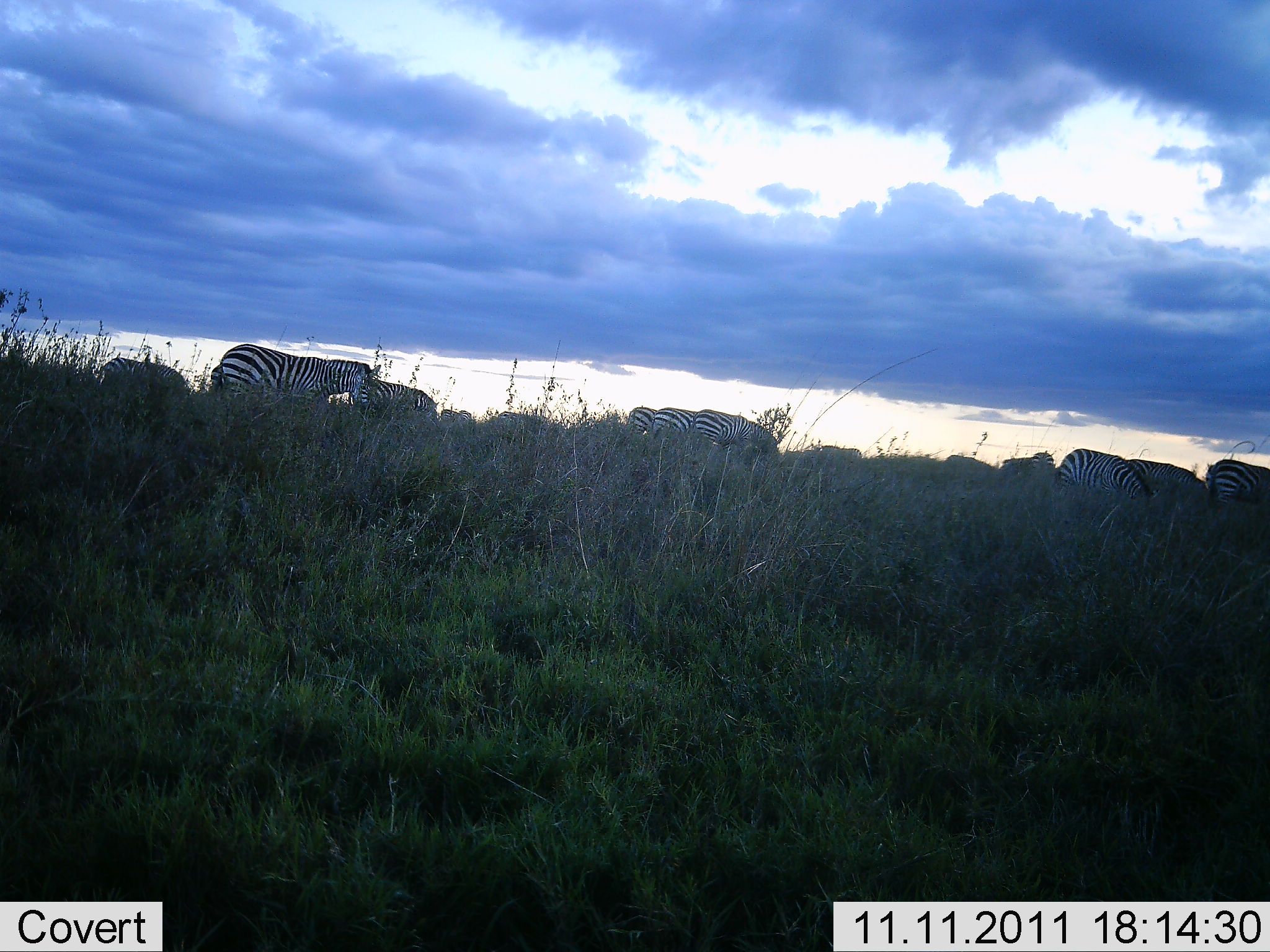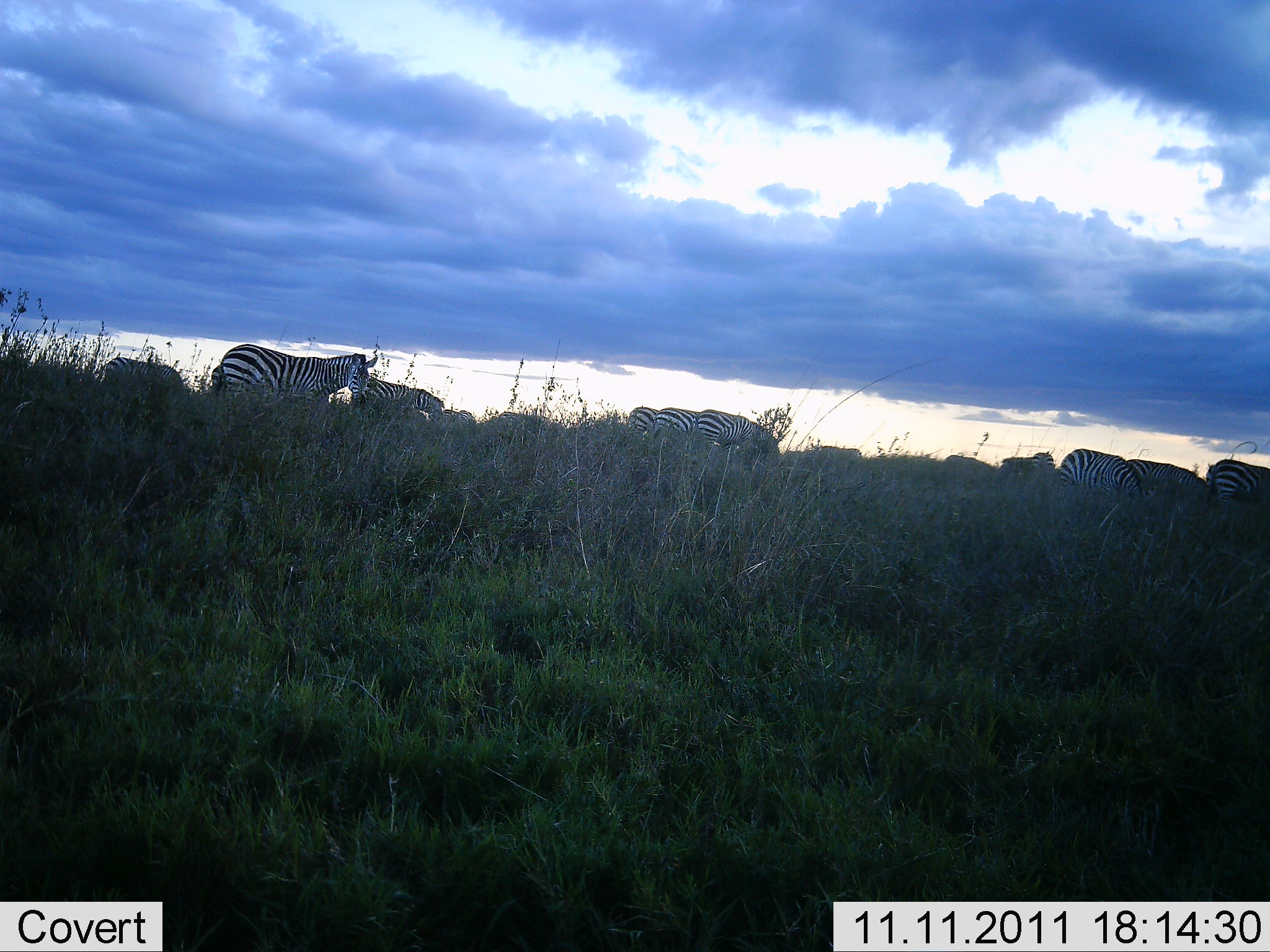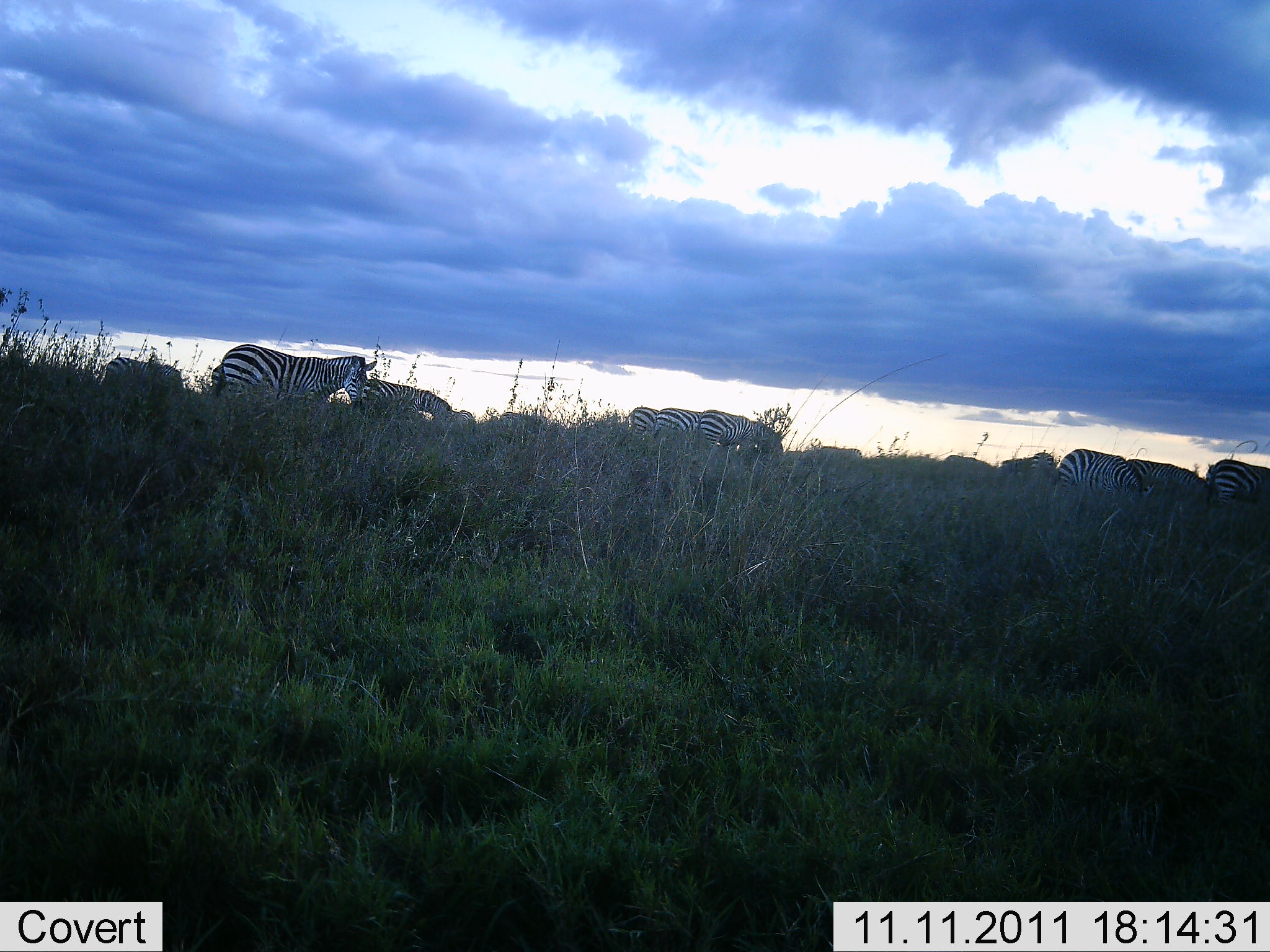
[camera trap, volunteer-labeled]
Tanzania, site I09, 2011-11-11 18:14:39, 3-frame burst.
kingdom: Animalia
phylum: Chordata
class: Mammalia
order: Perissodactyla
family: Equidae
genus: Equus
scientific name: Equus quagga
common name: plains zebra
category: zebra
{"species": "zebra (plains zebra) (Equus quagga)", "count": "11-50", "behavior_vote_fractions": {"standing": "36%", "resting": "9%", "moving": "18%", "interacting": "0%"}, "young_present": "9%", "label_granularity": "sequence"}